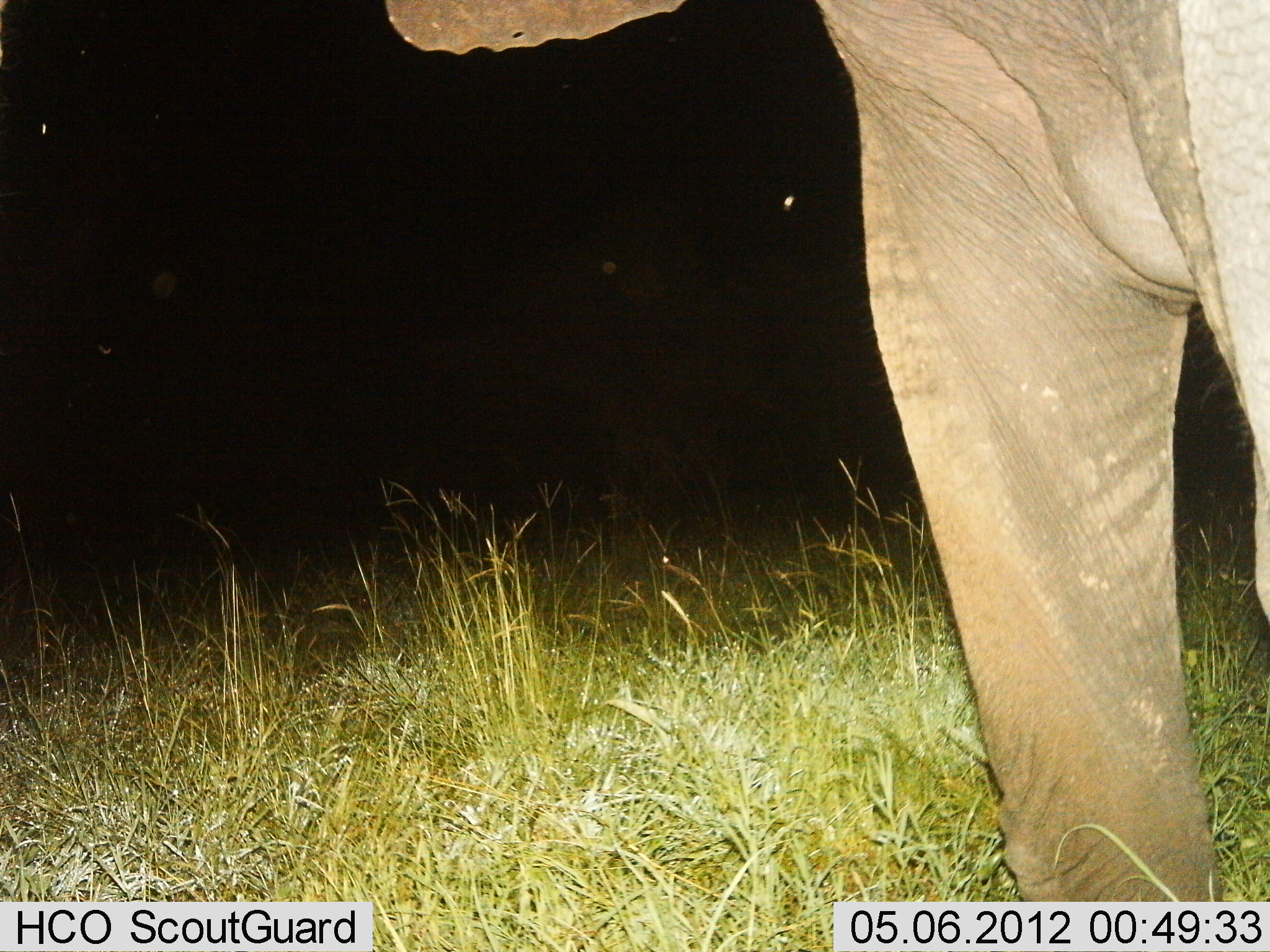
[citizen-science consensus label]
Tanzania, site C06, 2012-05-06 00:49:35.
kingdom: Animalia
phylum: Chordata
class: Mammalia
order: Proboscidea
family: Elephantidae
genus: Loxodonta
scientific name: Loxodonta africana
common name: african bush elephant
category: elephant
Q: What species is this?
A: Elephant (african bush elephant) (Loxodonta africana).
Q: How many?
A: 1.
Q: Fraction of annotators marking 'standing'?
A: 100%.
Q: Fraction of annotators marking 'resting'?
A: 0%.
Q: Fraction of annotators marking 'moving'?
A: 0%.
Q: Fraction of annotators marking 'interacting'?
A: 0%.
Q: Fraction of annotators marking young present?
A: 0%.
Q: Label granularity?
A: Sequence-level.